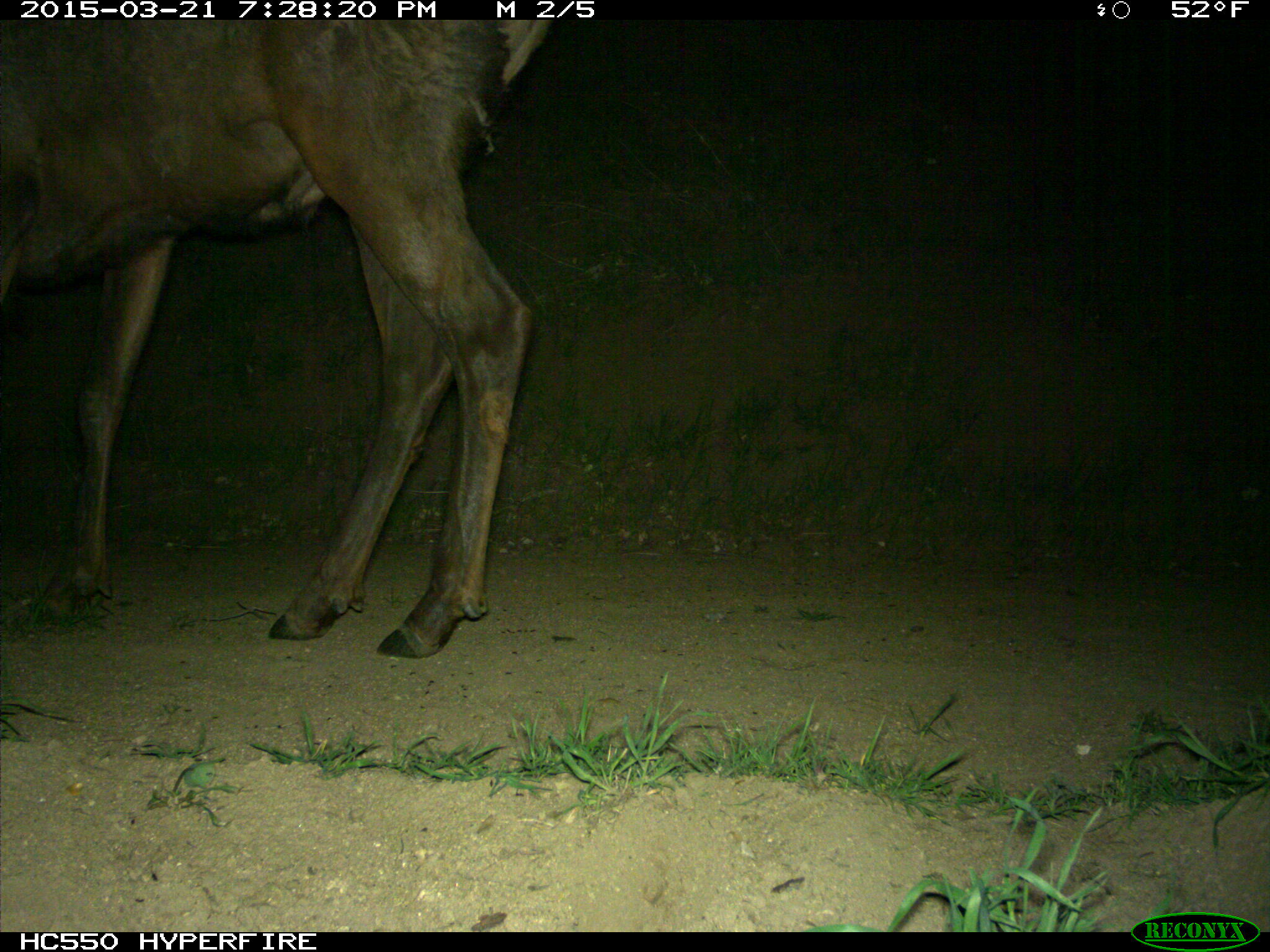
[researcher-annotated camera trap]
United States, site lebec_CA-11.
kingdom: Animalia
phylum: Chordata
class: Mammalia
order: Artiodactyla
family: Cervidae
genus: Cervus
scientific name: Cervus canadensis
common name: elk